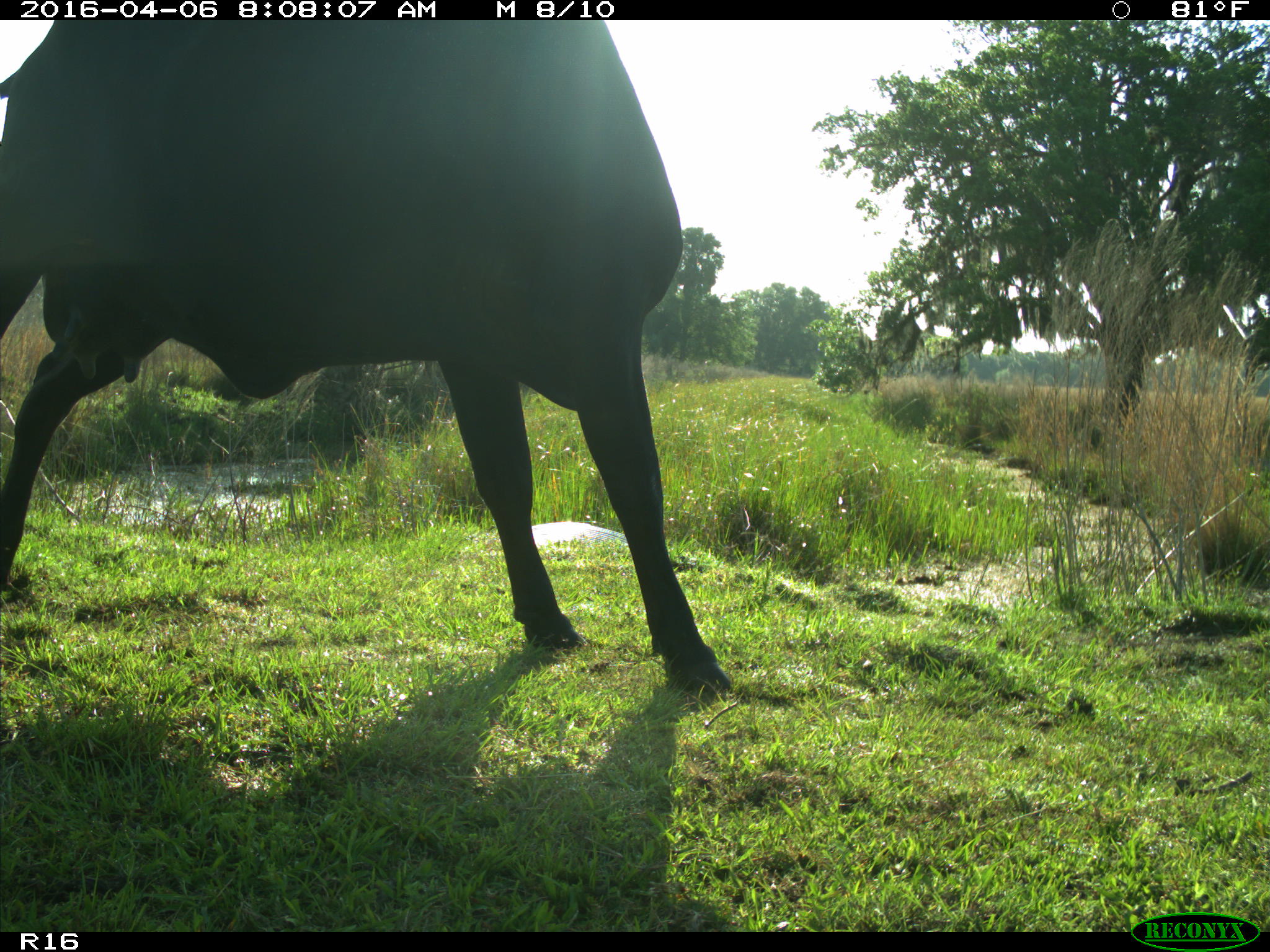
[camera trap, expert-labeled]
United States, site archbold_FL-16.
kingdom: Animalia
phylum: Chordata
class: Mammalia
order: Artiodactyla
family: Bovidae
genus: Bos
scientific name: Bos taurus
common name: domestic cow